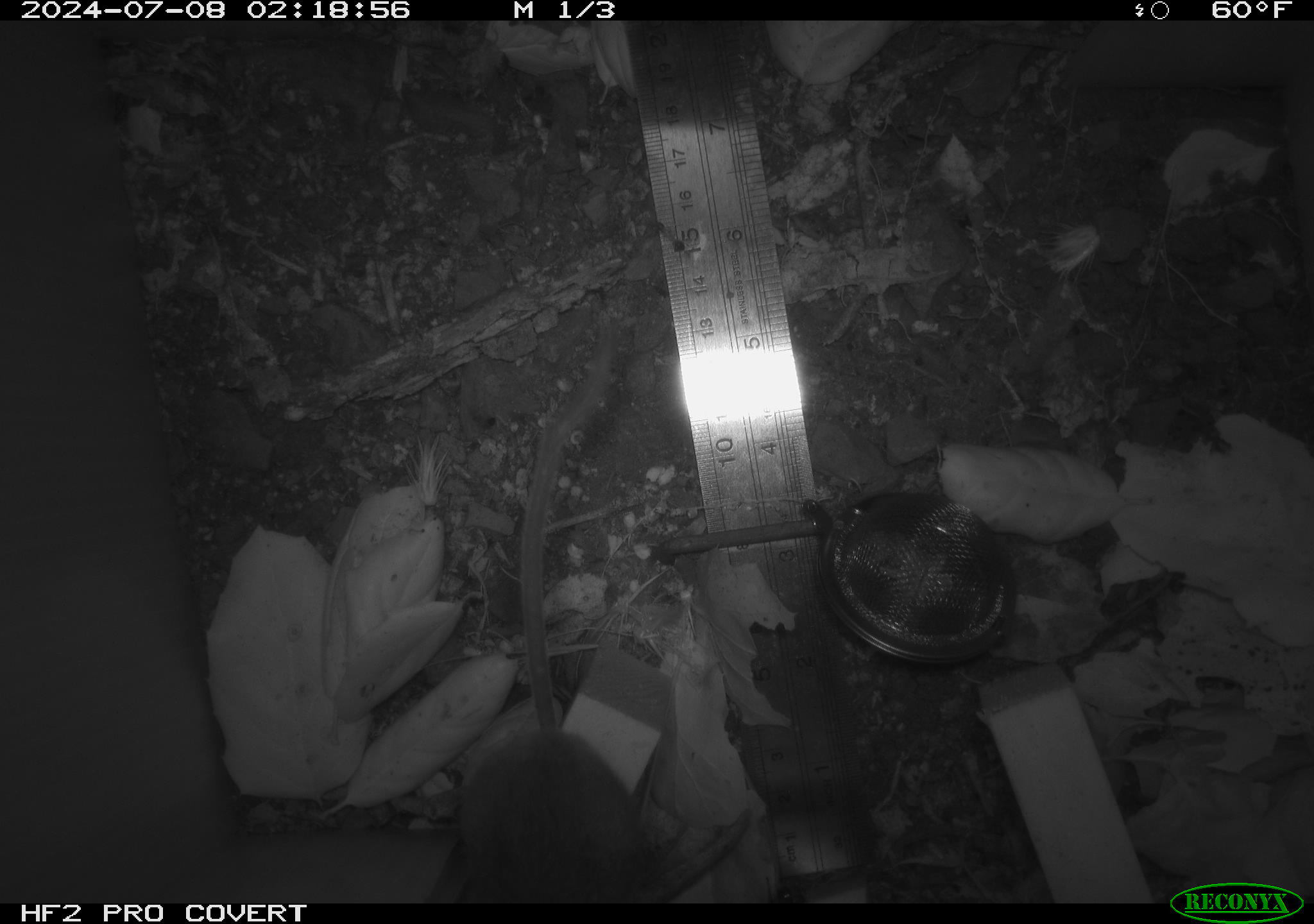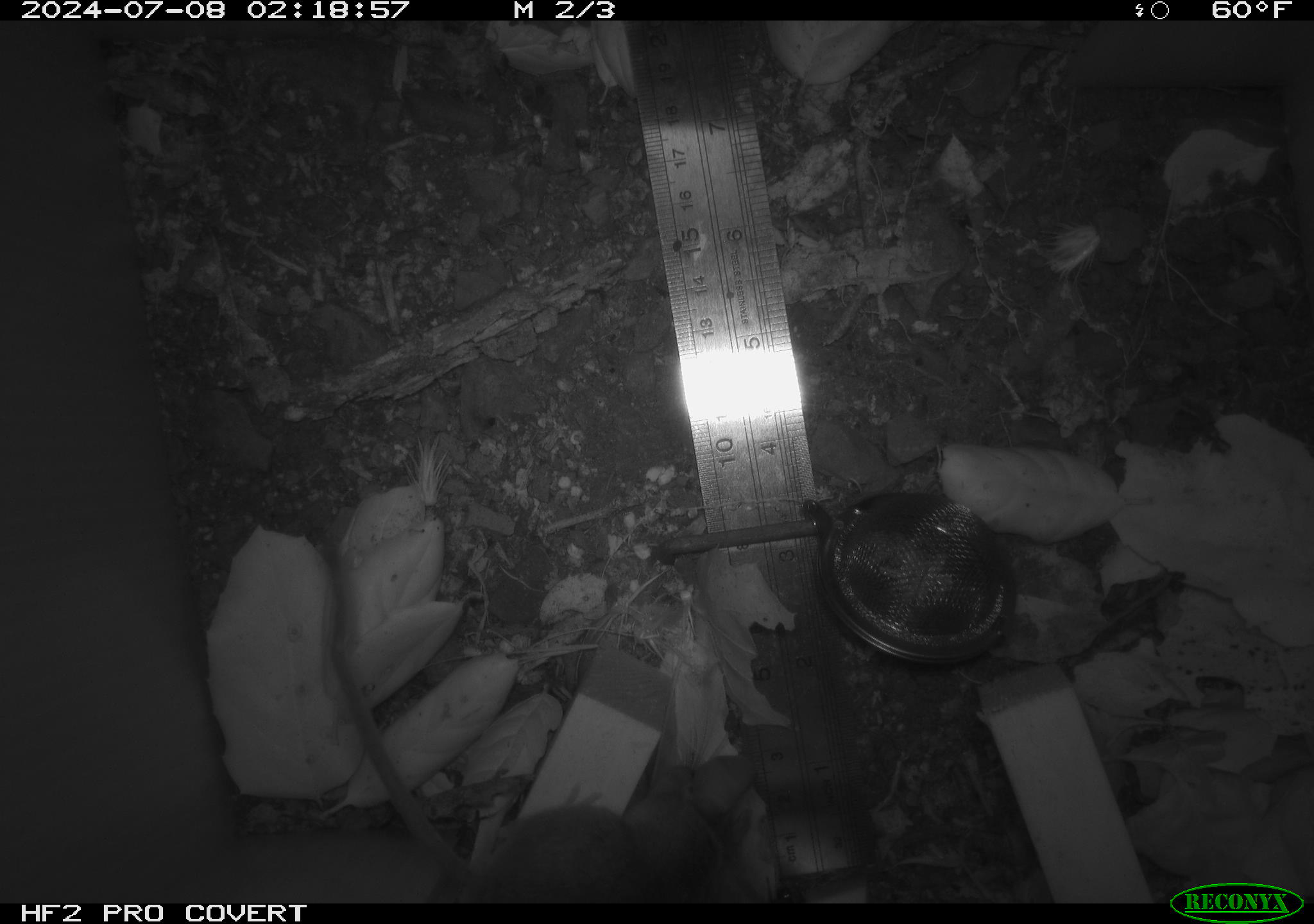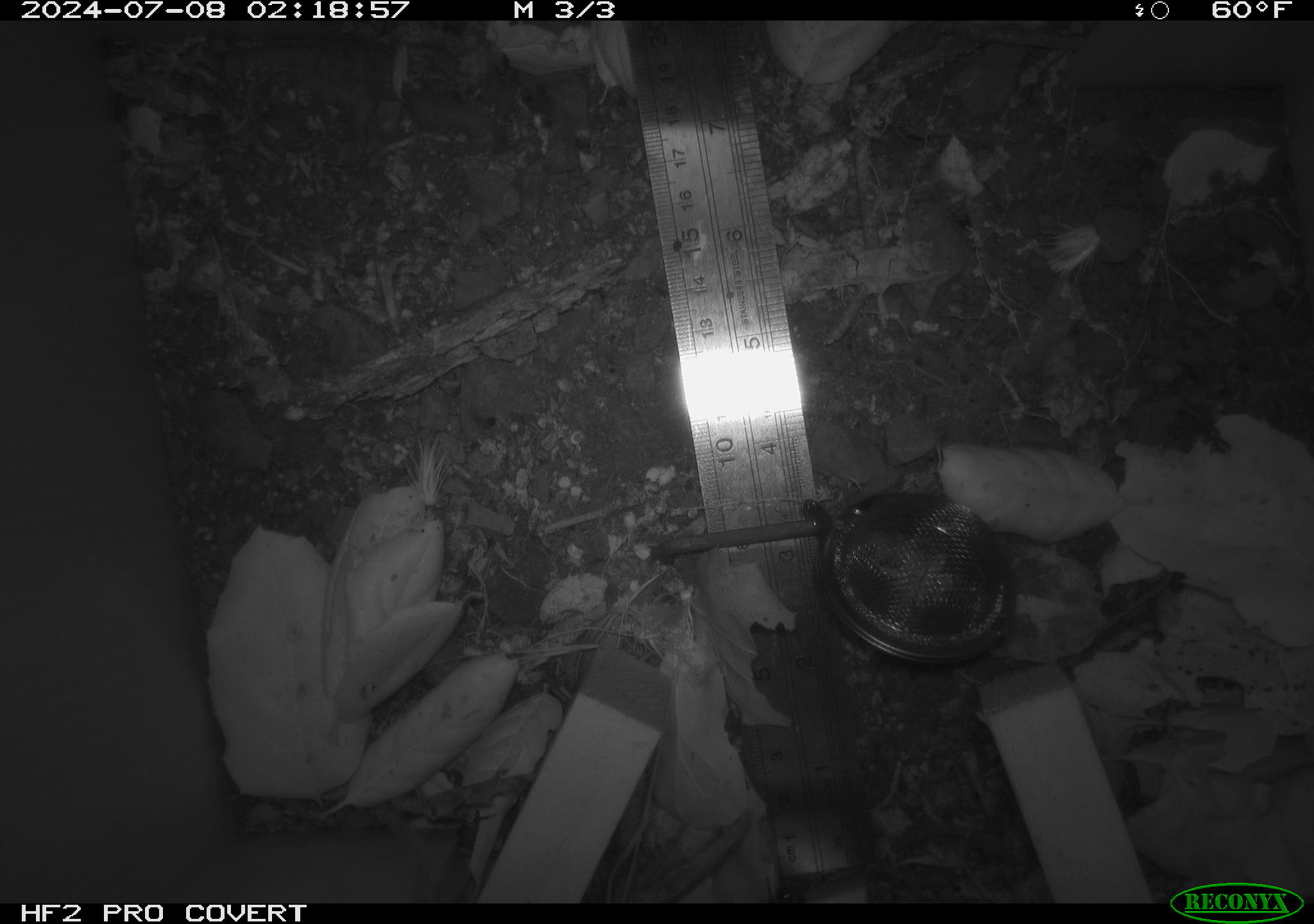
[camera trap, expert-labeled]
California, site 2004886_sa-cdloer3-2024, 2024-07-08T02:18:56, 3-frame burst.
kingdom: Animalia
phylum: Chordata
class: Mammalia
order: Rodentia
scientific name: Rodentia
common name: rodent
Rodent (Rodentia).